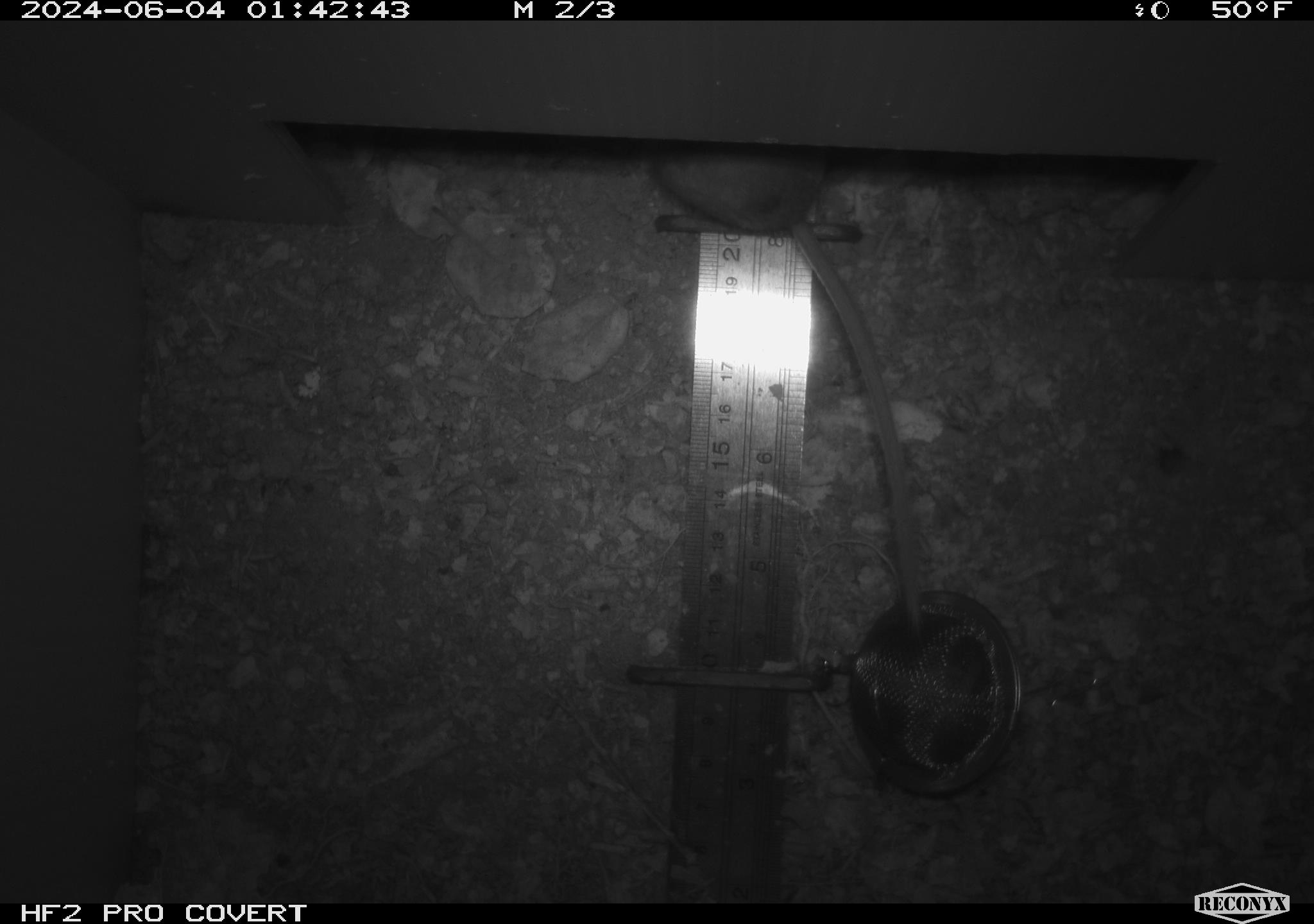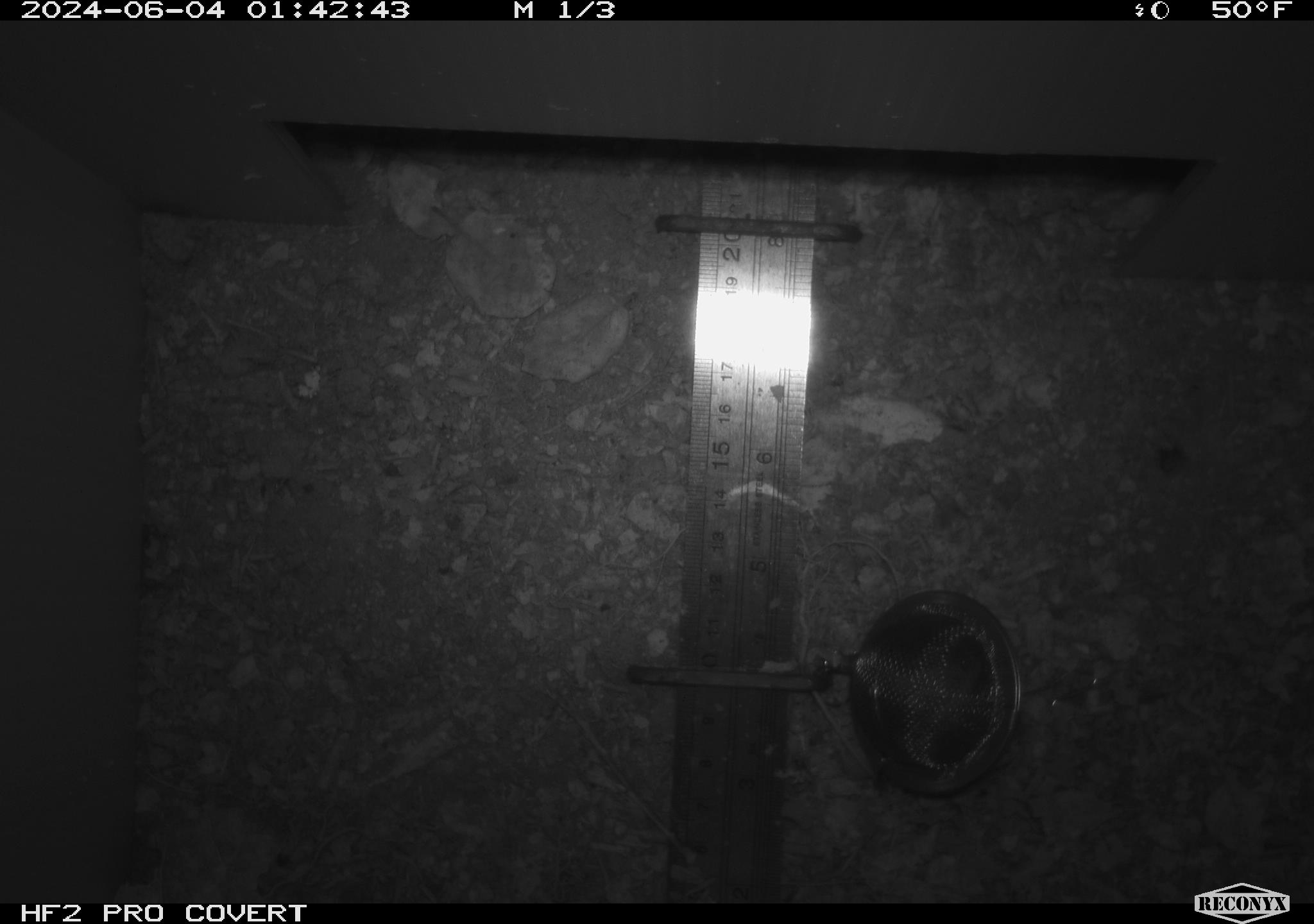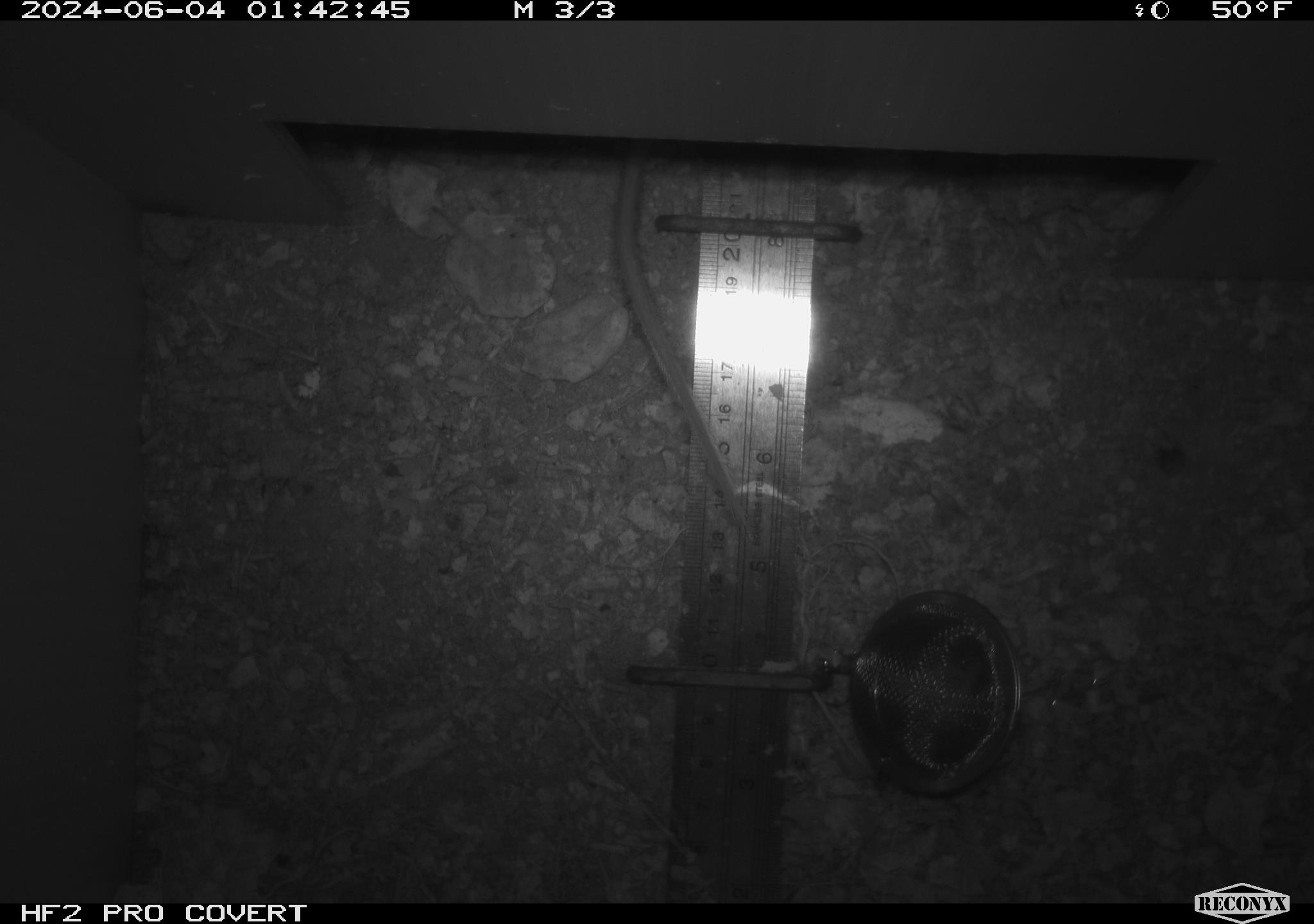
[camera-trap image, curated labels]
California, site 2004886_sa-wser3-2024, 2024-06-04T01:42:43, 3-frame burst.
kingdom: Animalia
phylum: Chordata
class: Mammalia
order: Rodentia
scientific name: Rodentia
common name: mouse species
Mouse species (Rodentia).